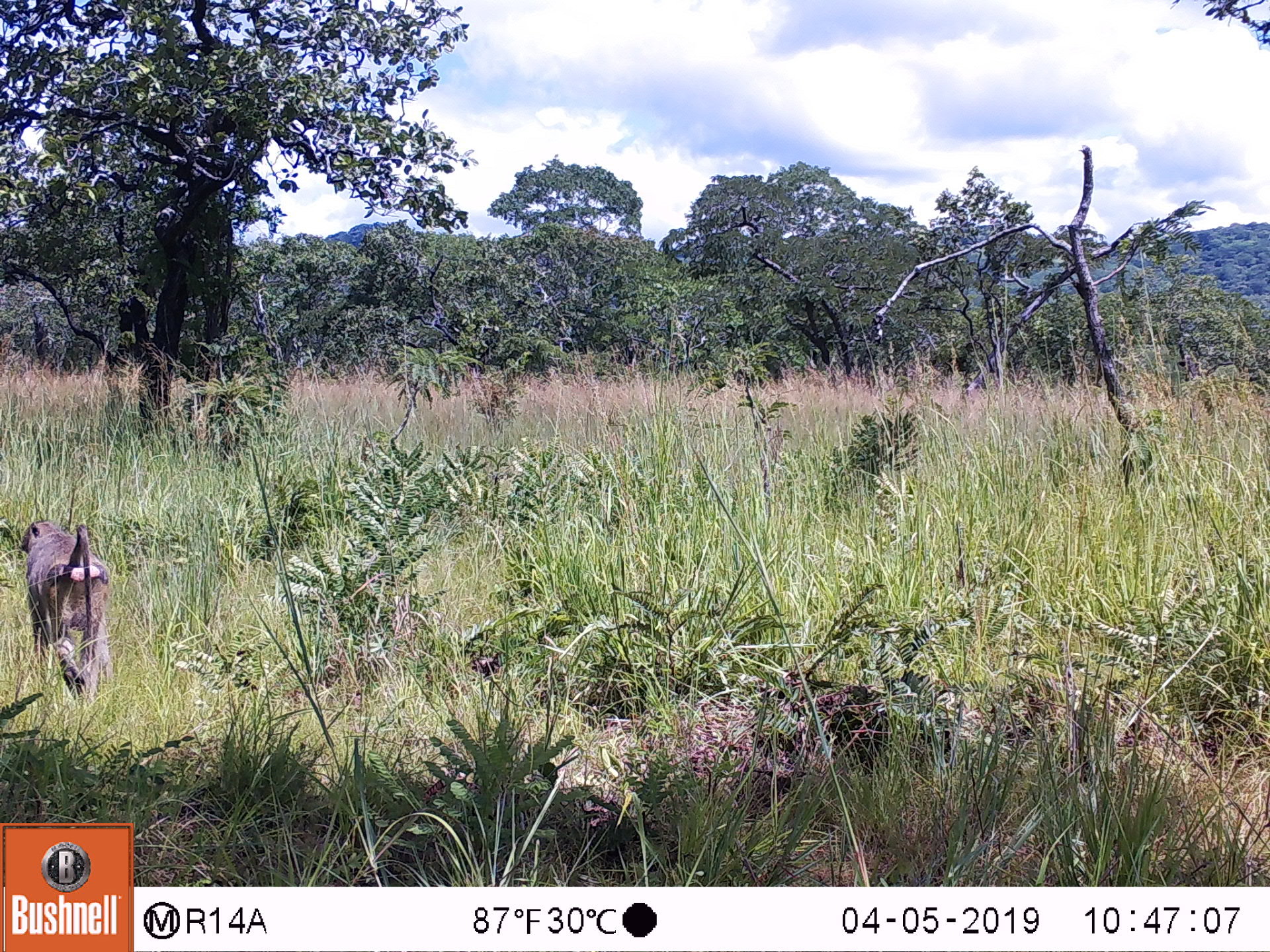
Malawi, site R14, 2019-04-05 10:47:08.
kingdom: Animalia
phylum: Chordata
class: Mammalia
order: Primates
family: Cercopithecidae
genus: Papio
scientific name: Papio cynocephalus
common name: yellow baboon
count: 1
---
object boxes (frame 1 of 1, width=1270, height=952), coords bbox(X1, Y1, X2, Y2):
yellow baboon: bbox(12, 512, 120, 712)